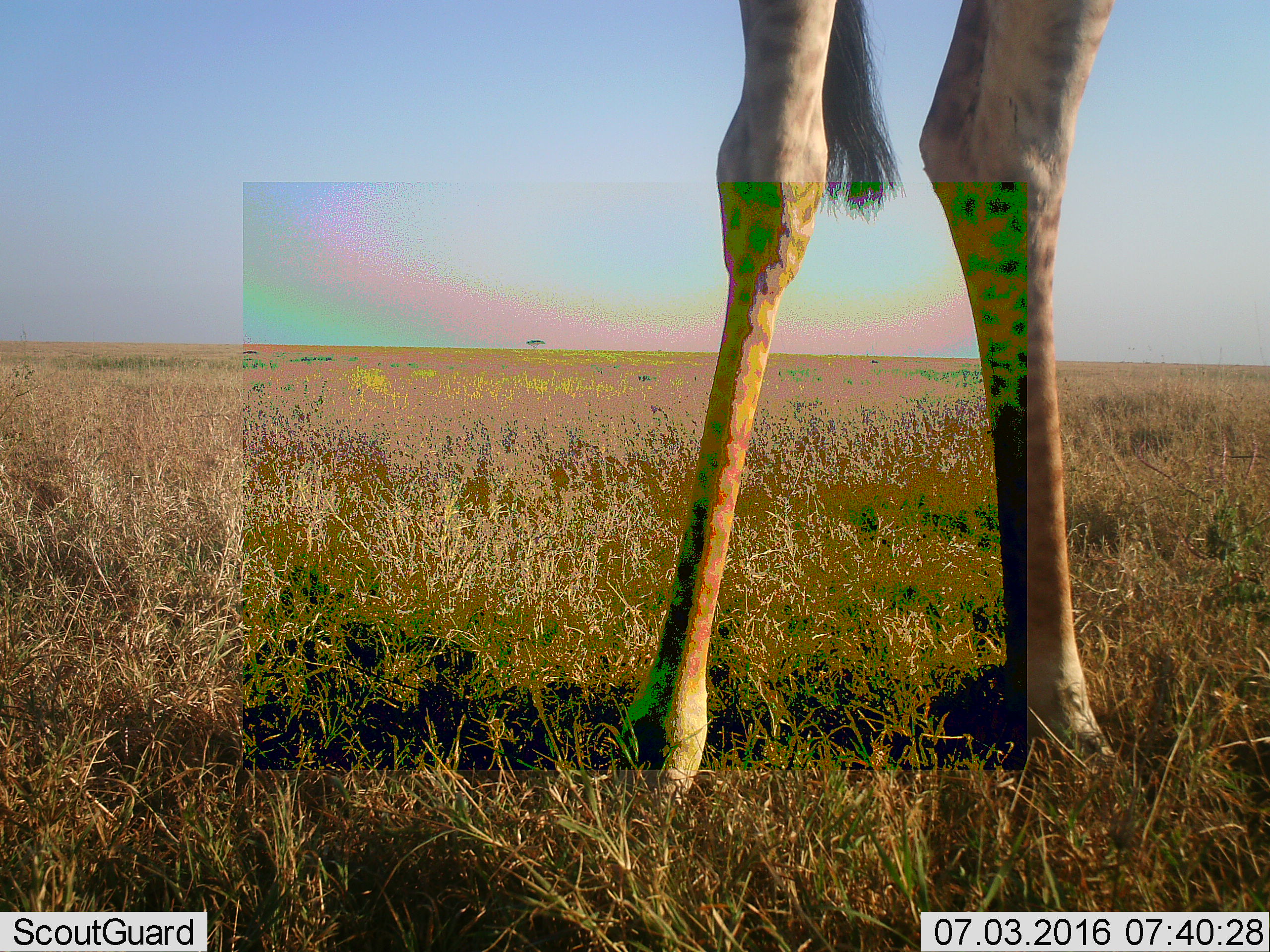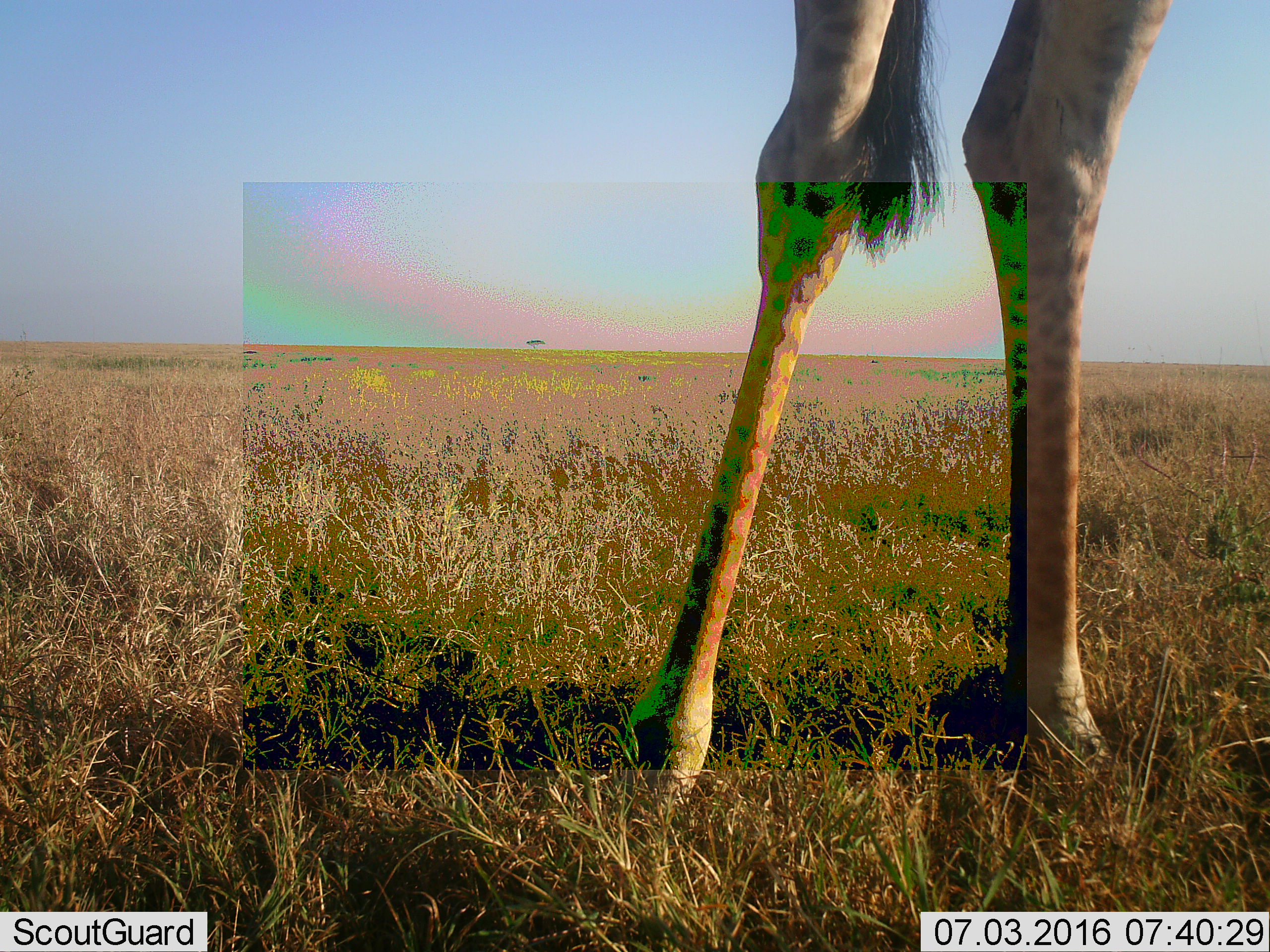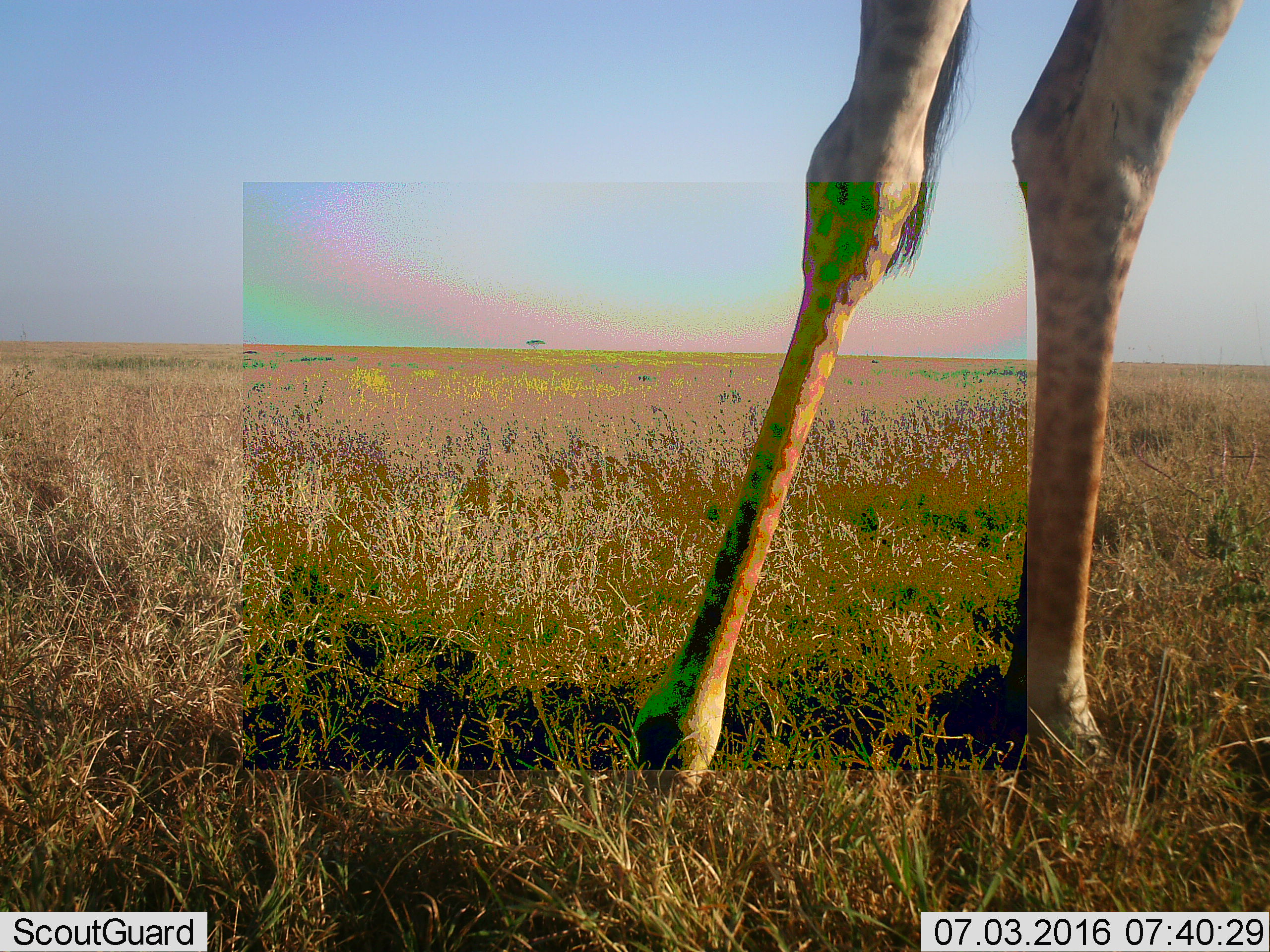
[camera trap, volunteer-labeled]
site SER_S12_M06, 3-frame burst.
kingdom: Animalia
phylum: Chordata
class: Mammalia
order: Artiodactyla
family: Giraffidae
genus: Giraffa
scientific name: Giraffa camelopardalis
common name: giraffe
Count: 1.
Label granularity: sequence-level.